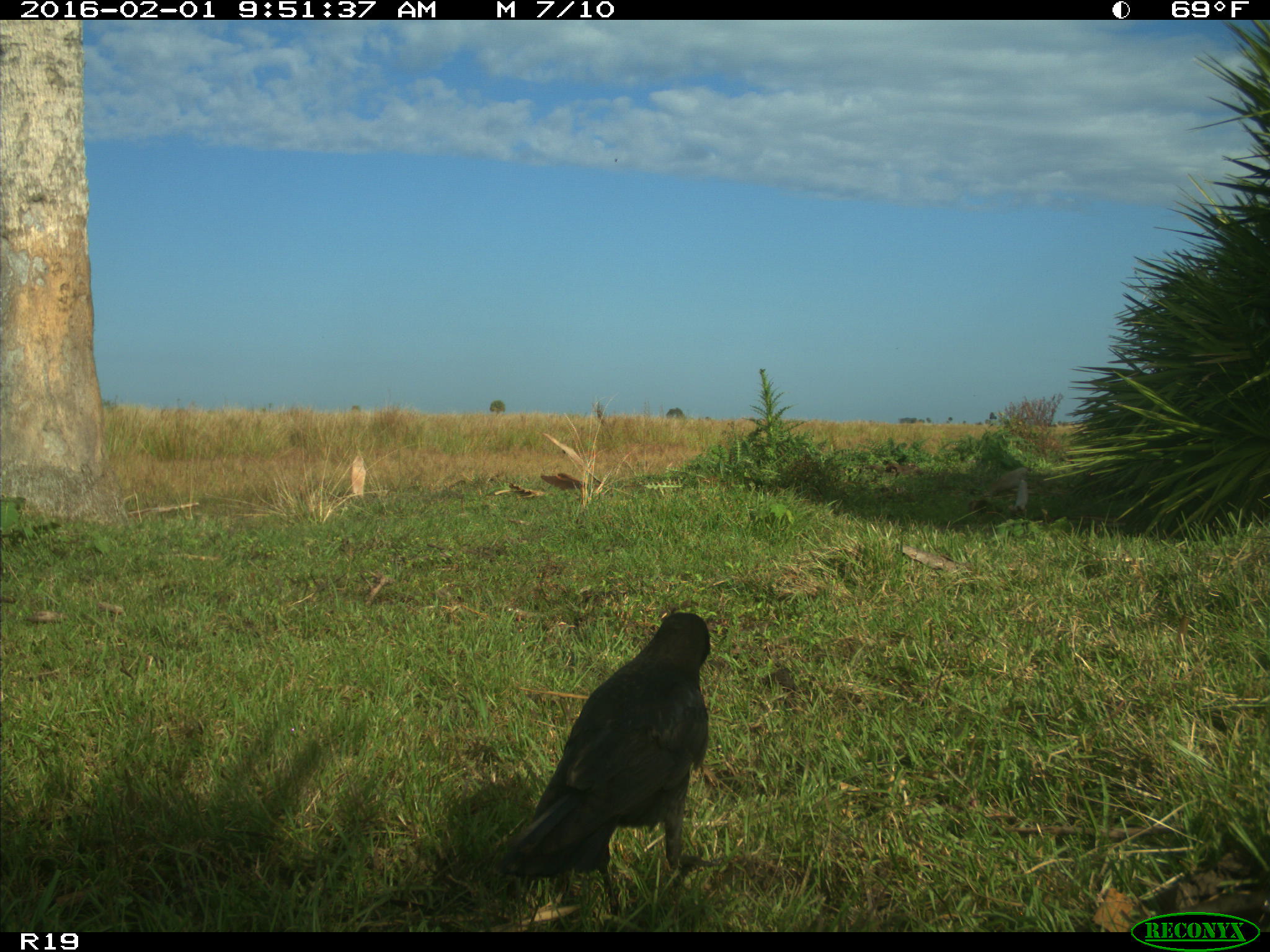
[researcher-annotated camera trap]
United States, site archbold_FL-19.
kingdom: Animalia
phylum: Chordata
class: Aves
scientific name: Aves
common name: birds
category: unidentified bird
Unidentified bird (birds) (Aves).